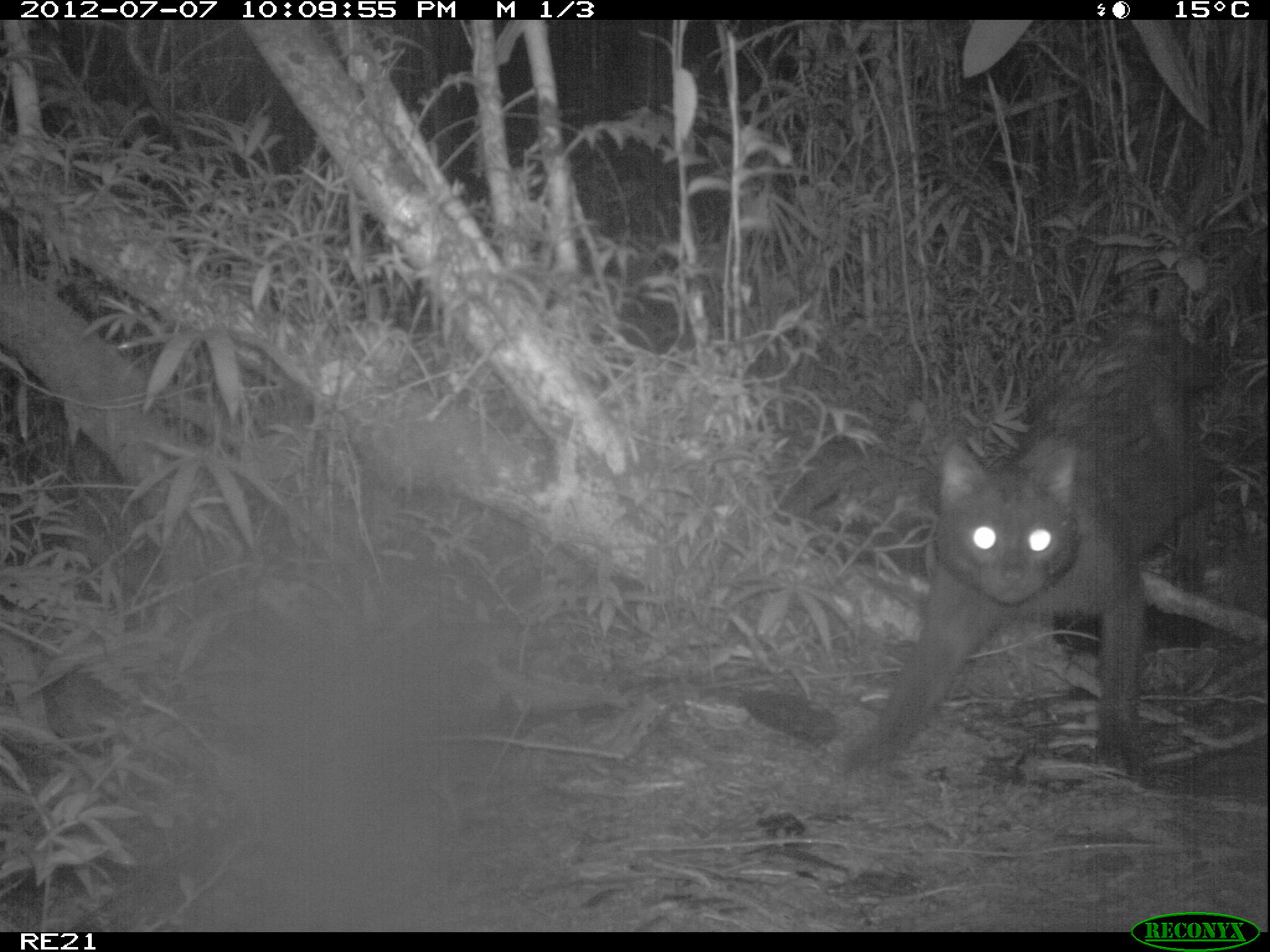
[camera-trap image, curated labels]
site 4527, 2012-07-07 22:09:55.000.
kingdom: Animalia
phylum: Chordata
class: Mammalia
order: Carnivora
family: Felidae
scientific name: Felidae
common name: felids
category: felis sp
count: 1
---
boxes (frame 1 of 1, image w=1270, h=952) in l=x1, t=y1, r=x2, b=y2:
felis sp: l=848, t=313, r=1221, b=781